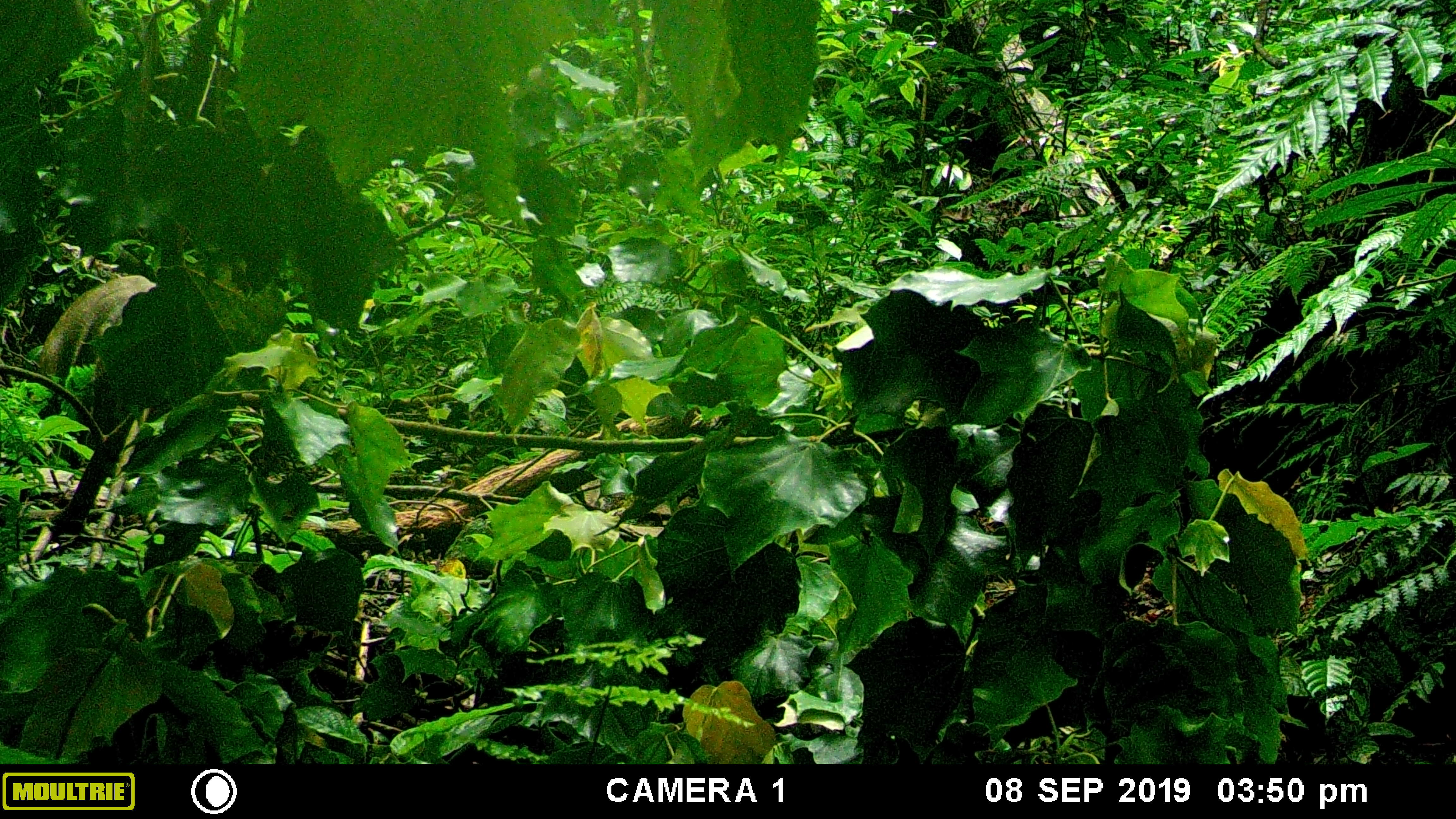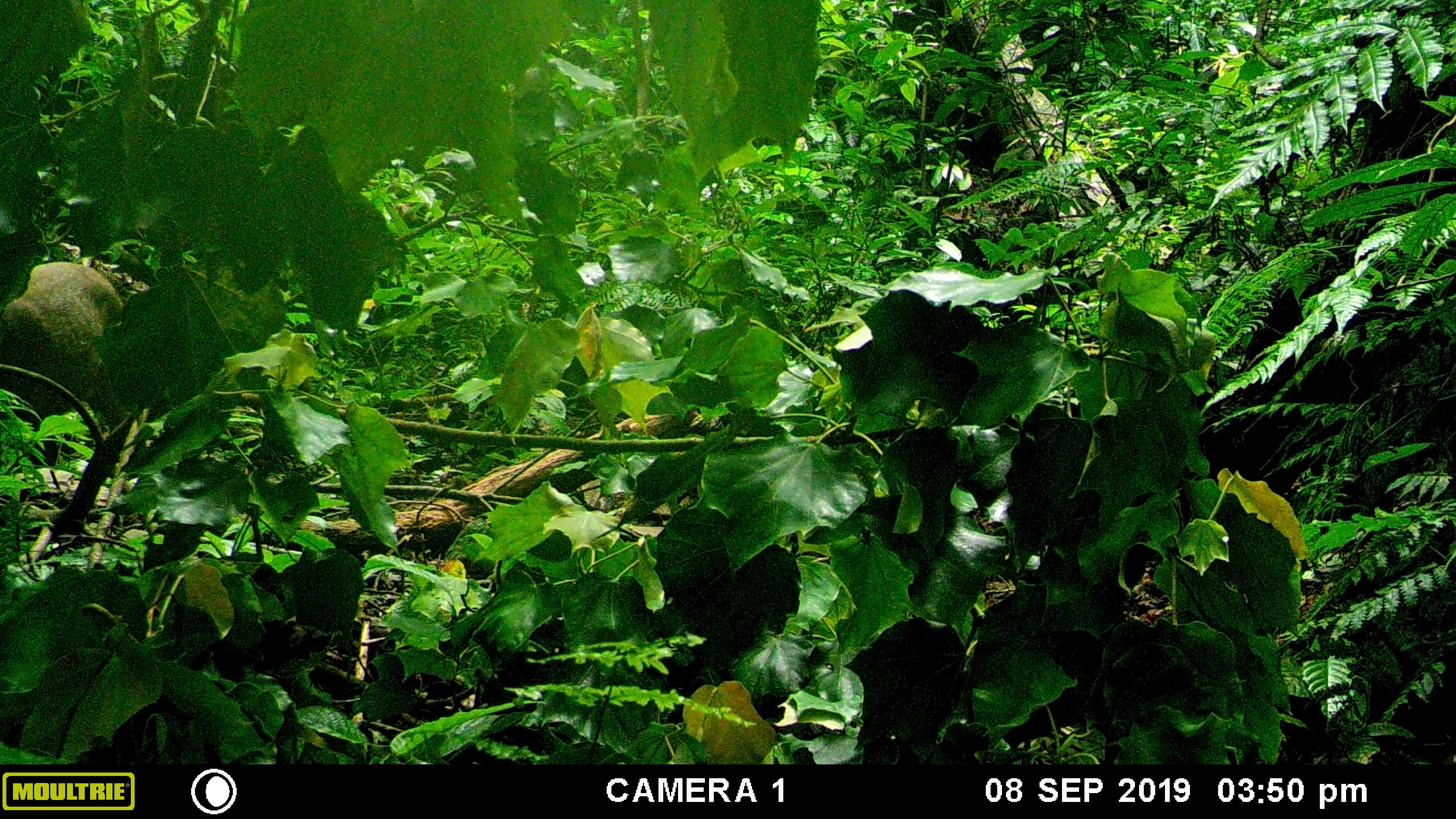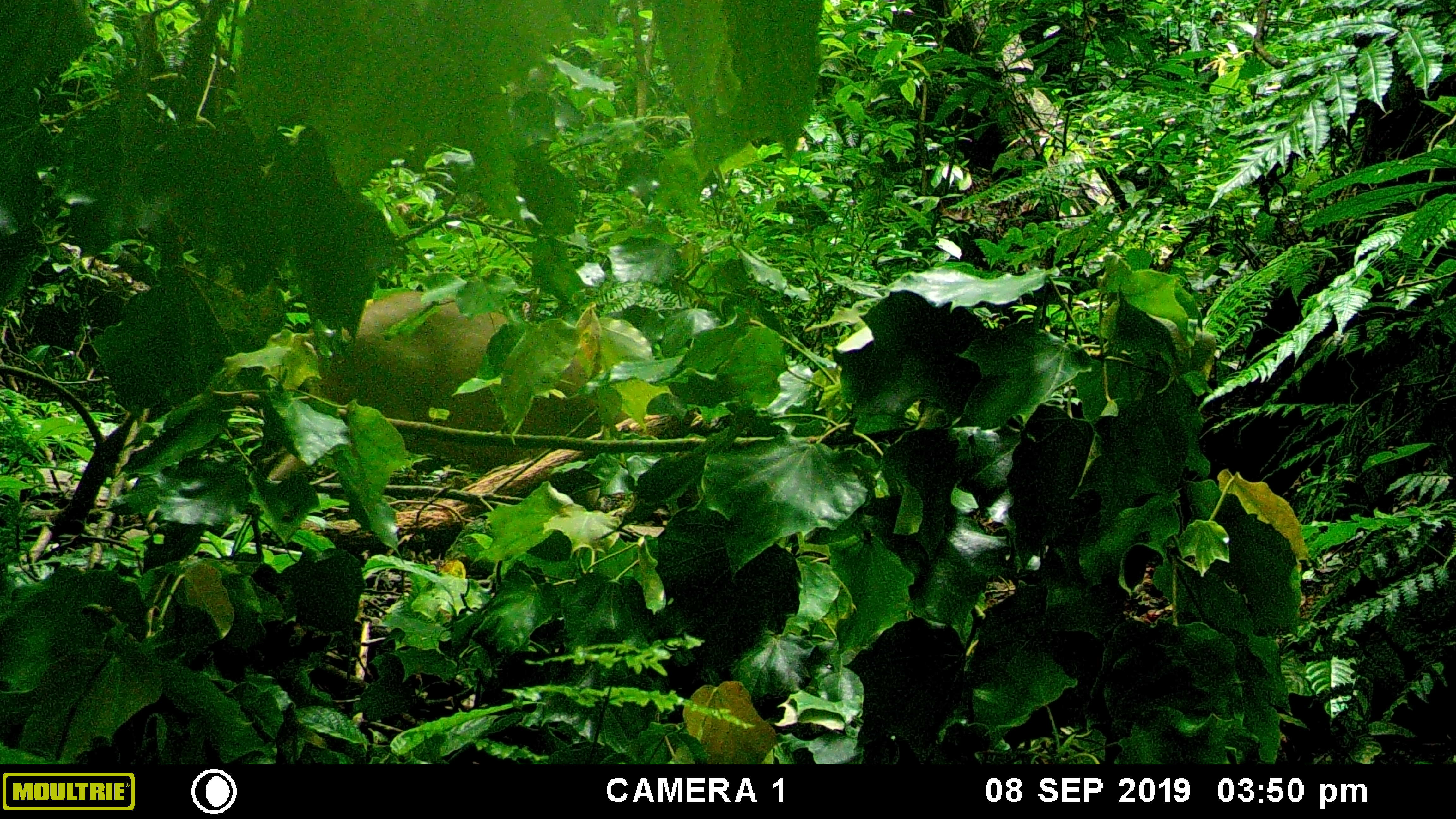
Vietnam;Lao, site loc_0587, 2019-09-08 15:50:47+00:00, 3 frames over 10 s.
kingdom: Animalia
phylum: Chordata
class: Mammalia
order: Artiodactyla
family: Suidae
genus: Sus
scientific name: Sus scrofa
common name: eurasian wild pig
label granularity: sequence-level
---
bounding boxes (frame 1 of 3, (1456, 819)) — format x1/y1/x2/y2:
eurasian wild pig: 37/273/156/383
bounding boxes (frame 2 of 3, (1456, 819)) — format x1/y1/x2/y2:
eurasian wild pig: 0/259/126/430